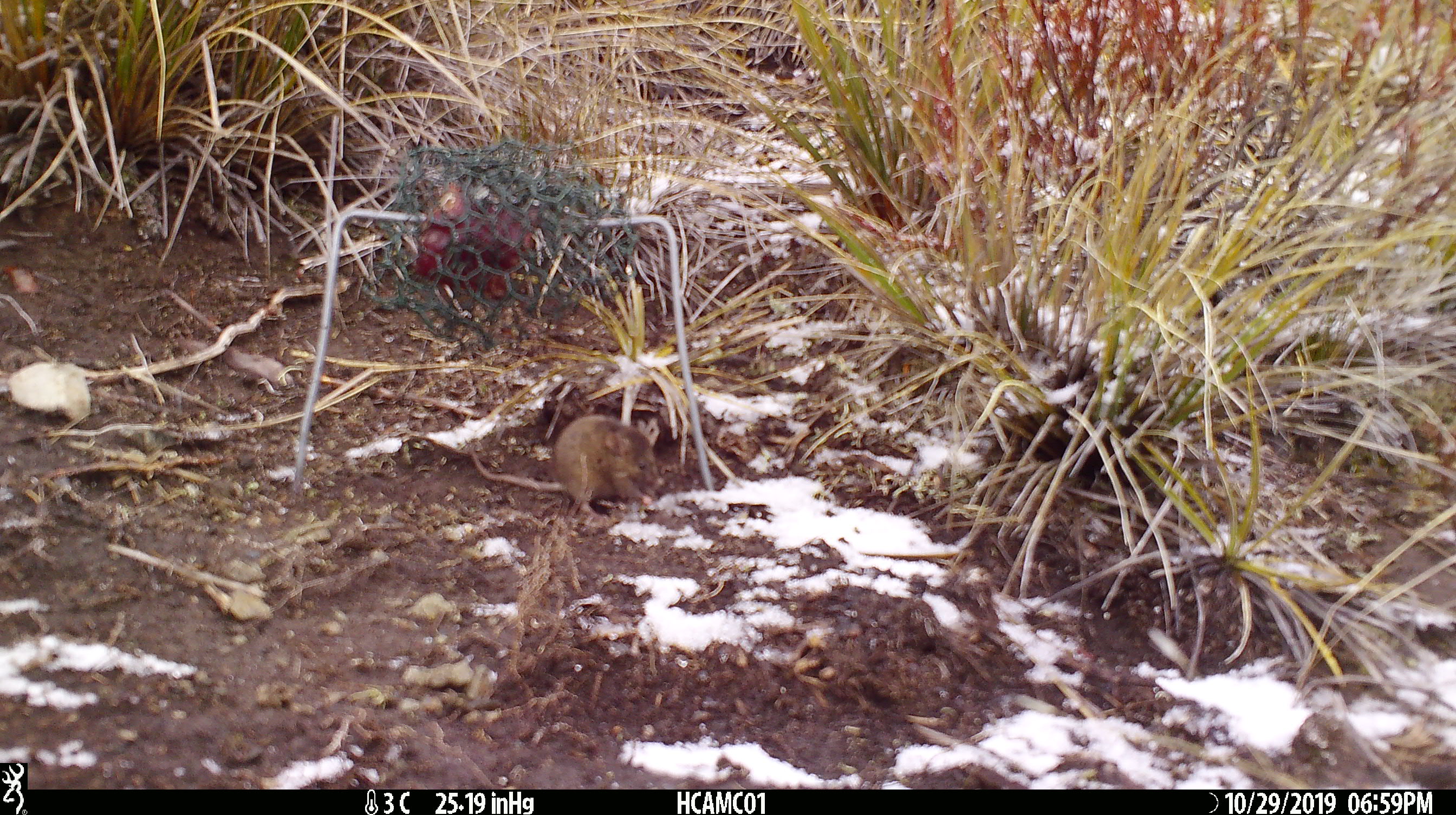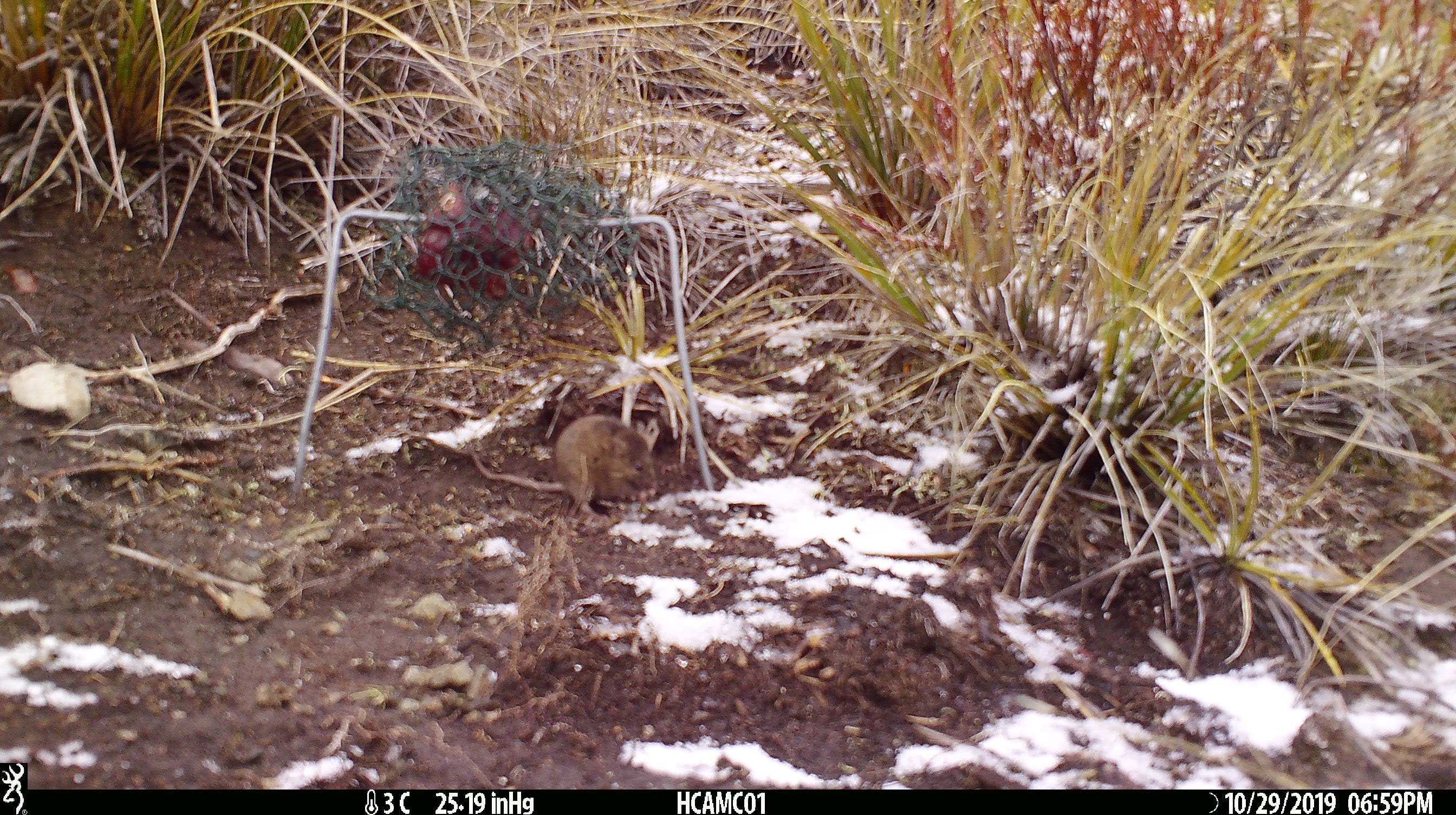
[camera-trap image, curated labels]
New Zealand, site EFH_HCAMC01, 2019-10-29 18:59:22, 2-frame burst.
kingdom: Animalia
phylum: Chordata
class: Mammalia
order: Rodentia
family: Muridae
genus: Mus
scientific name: Mus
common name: mouse